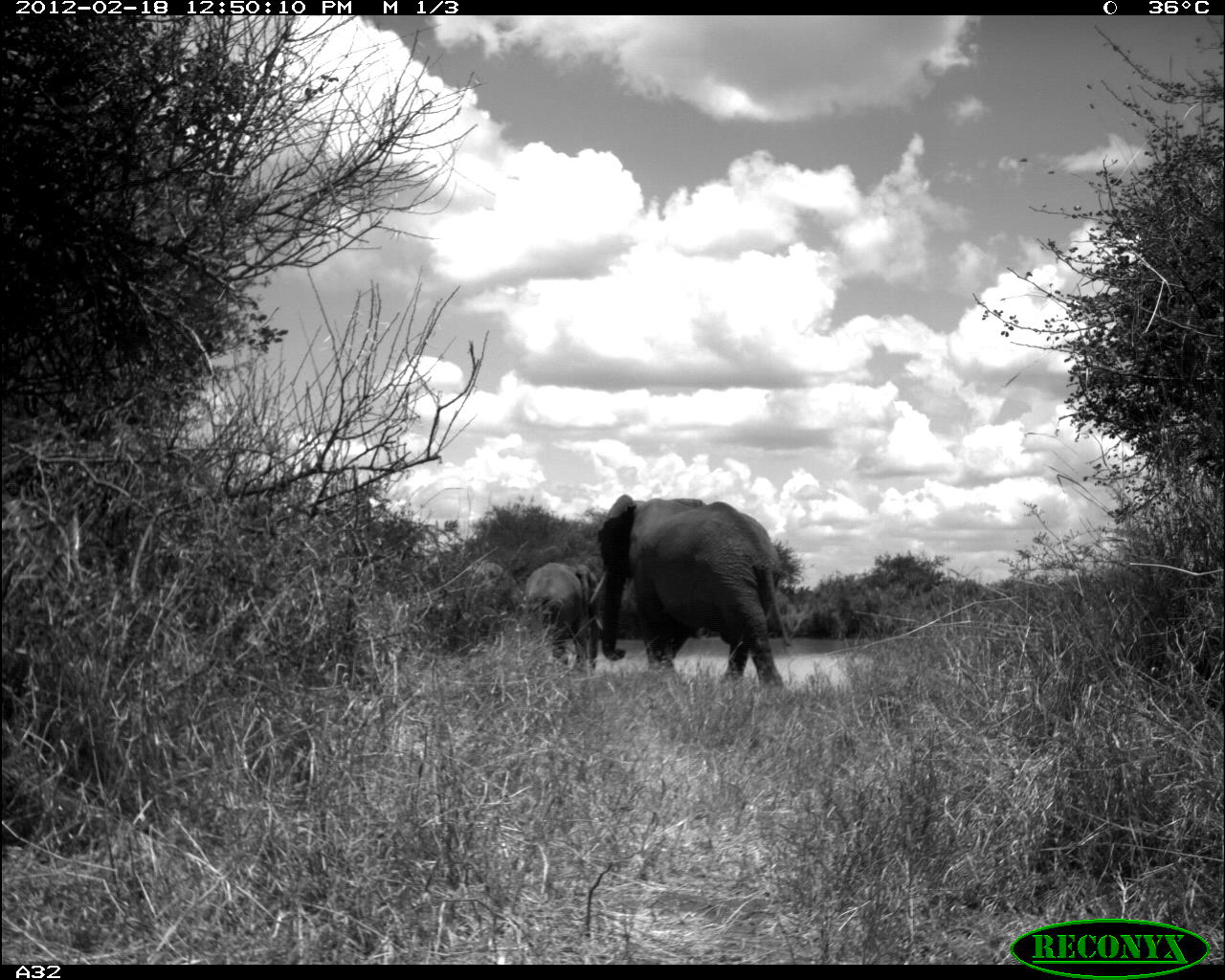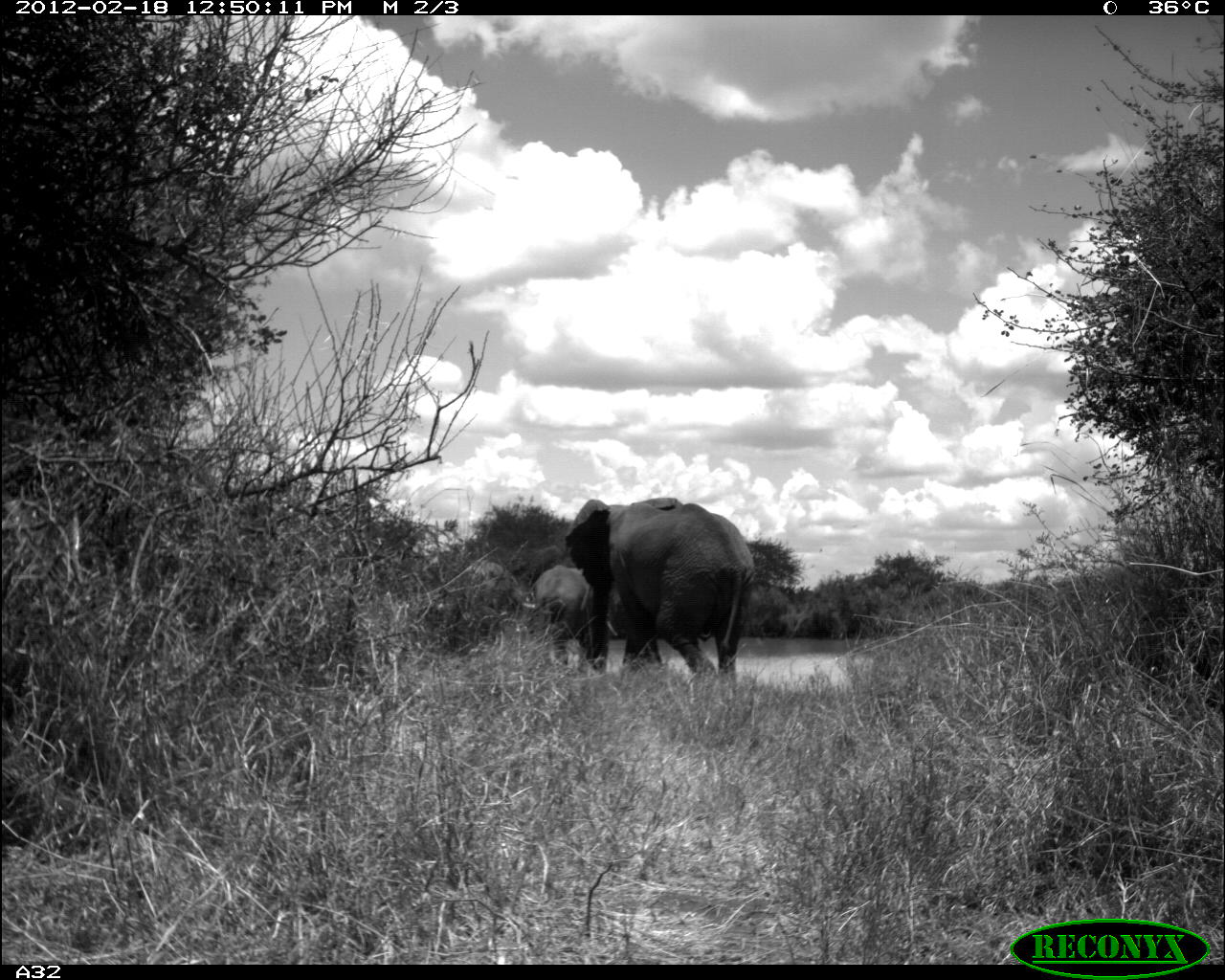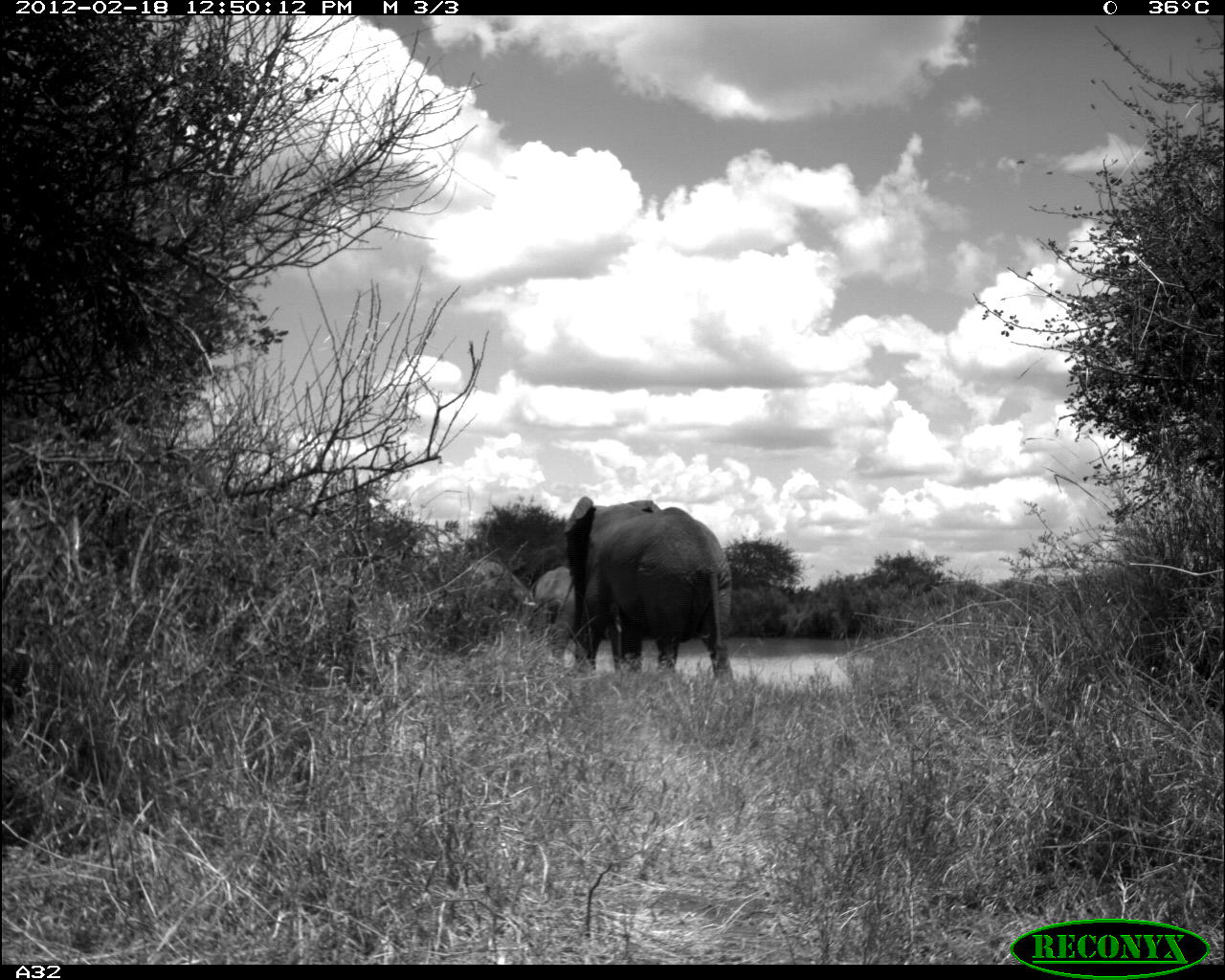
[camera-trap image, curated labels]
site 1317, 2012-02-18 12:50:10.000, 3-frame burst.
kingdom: Animalia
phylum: Chordata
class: Mammalia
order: Proboscidea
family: Elephantidae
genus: Loxodonta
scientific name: Loxodonta africana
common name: african bush elephant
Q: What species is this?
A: Loxodonta africana (african bush elephant).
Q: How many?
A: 2.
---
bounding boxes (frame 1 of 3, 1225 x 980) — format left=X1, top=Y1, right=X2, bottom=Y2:
loxodonta africana: left=588, top=493, right=792, bottom=691; left=519, top=561, right=603, bottom=672; left=460, top=559, right=521, bottom=617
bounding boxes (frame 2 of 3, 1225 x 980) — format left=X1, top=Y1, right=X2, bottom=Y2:
loxodonta africana: left=564, top=496, right=755, bottom=682; left=525, top=564, right=617, bottom=663; left=463, top=559, right=533, bottom=620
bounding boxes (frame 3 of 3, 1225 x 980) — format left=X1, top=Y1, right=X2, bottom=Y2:
loxodonta africana: left=562, top=494, right=734, bottom=679; left=465, top=559, right=533, bottom=623; left=534, top=565, right=577, bottom=660